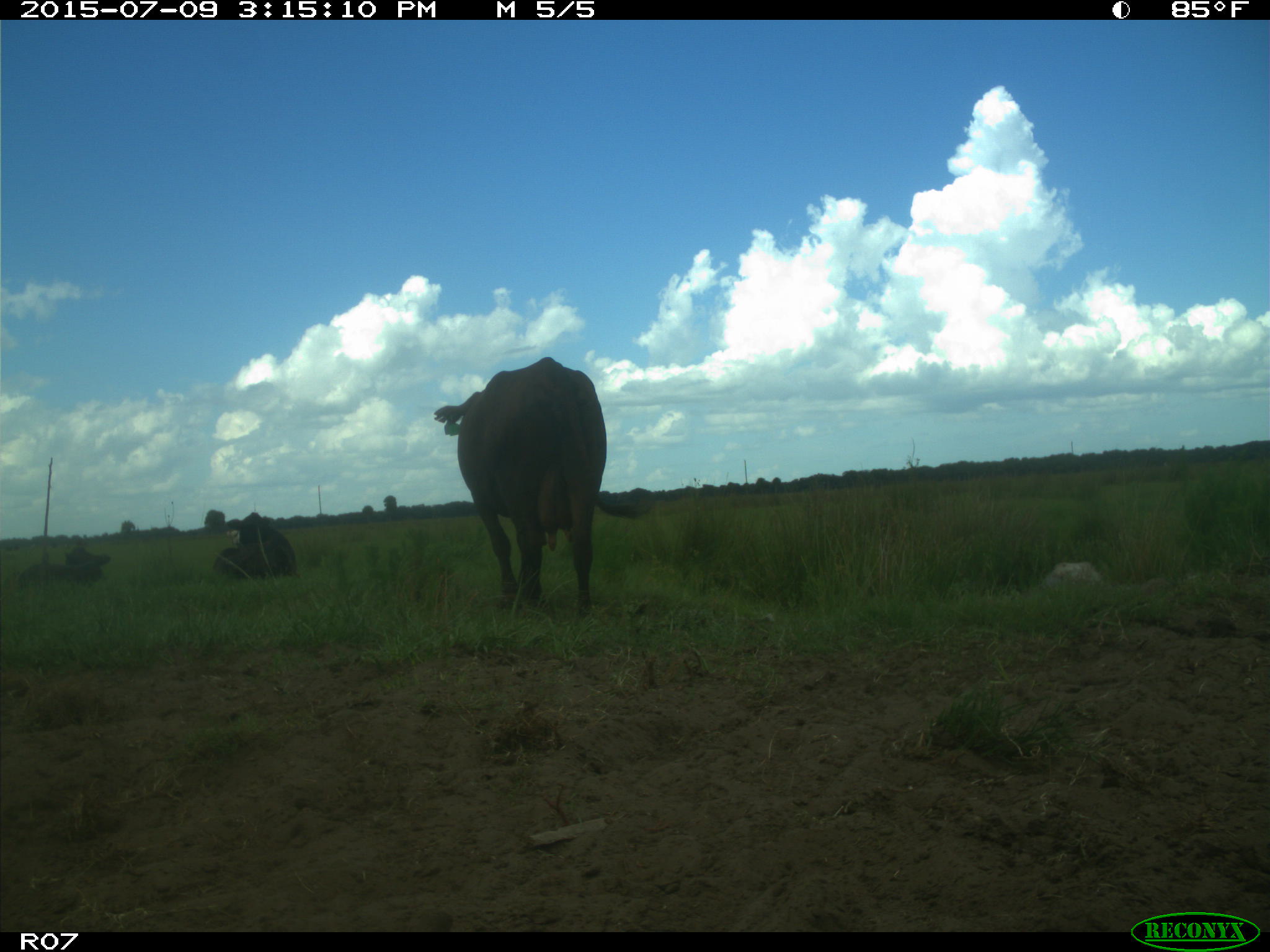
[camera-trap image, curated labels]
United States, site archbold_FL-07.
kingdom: Animalia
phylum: Chordata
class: Mammalia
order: Artiodactyla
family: Bovidae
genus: Bos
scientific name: Bos taurus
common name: domestic cow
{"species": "Bos taurus (domestic cow)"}